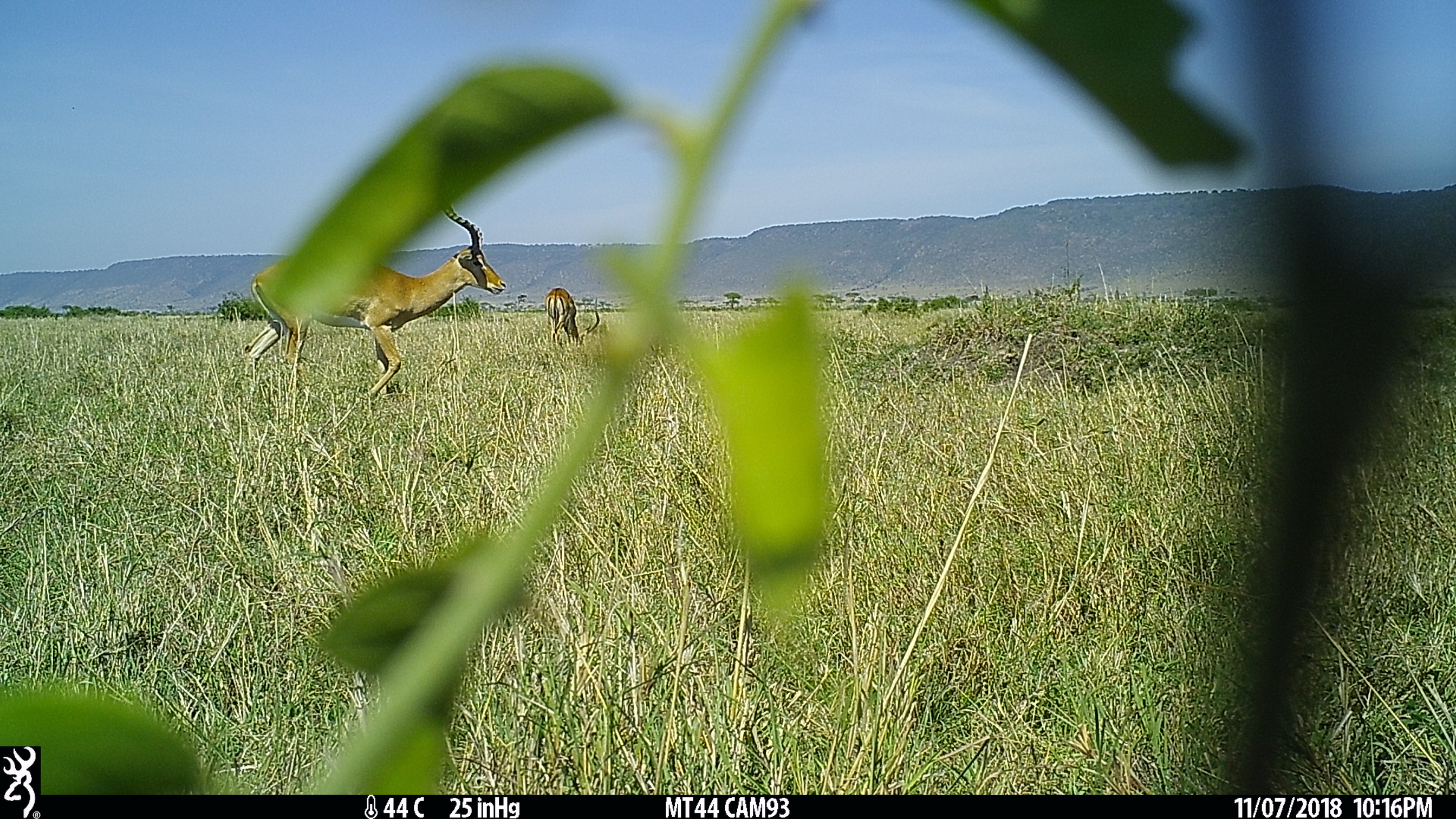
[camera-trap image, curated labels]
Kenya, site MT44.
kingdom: Animalia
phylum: Chordata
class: Mammalia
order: Artiodactyla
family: Bovidae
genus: Aepyceros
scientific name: Aepyceros melampus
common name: impala